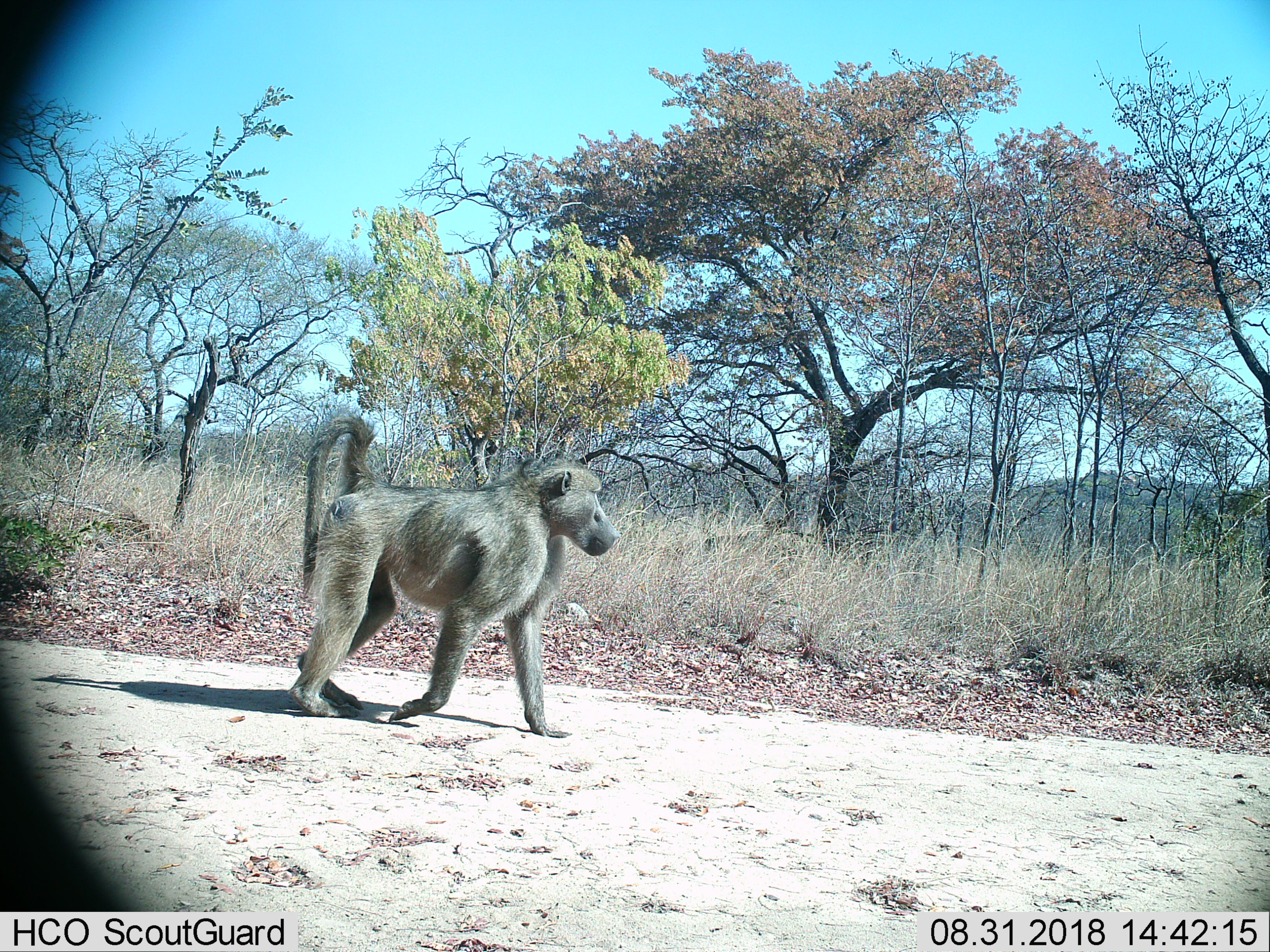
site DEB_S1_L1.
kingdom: Animalia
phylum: Chordata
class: Mammalia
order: Primates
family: Cercopithecidae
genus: Papio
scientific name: Papio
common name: baboon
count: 1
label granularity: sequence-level